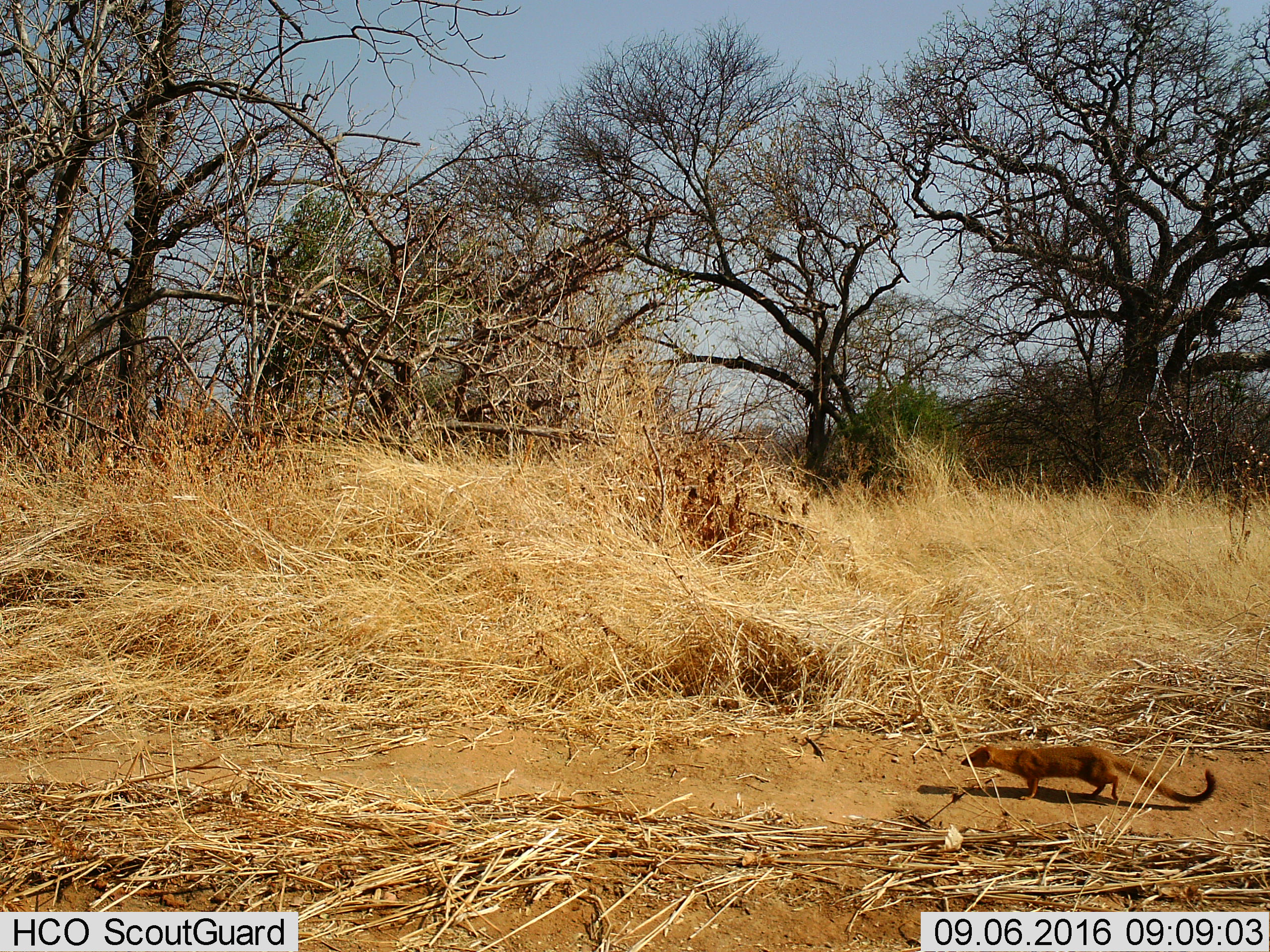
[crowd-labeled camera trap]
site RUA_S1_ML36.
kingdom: Animalia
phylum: Chordata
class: Mammalia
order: Carnivora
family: Herpestidae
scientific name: Herpestidae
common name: mongoose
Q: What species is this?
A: Mongoose (Herpestidae).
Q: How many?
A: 1.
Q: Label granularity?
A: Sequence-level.